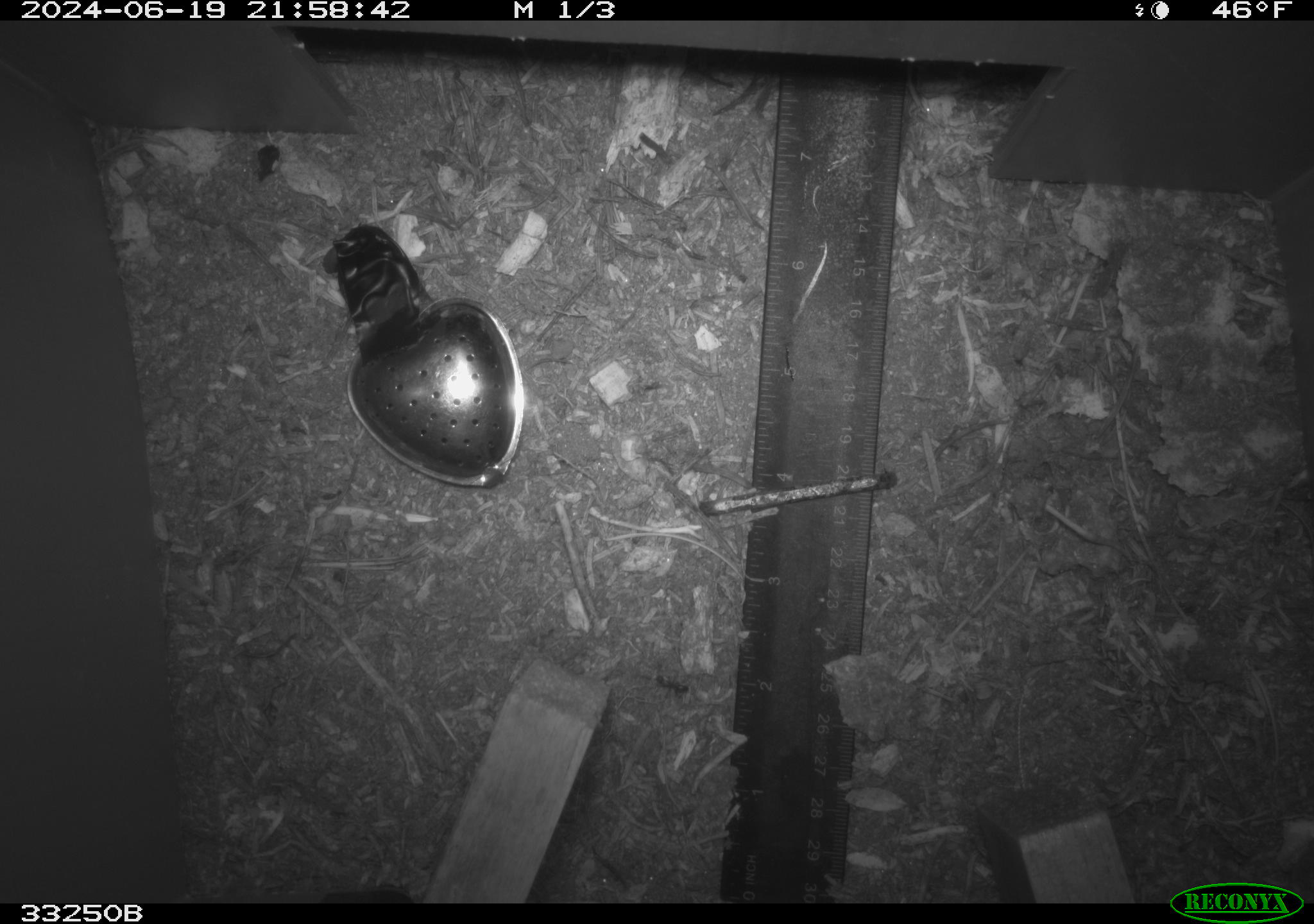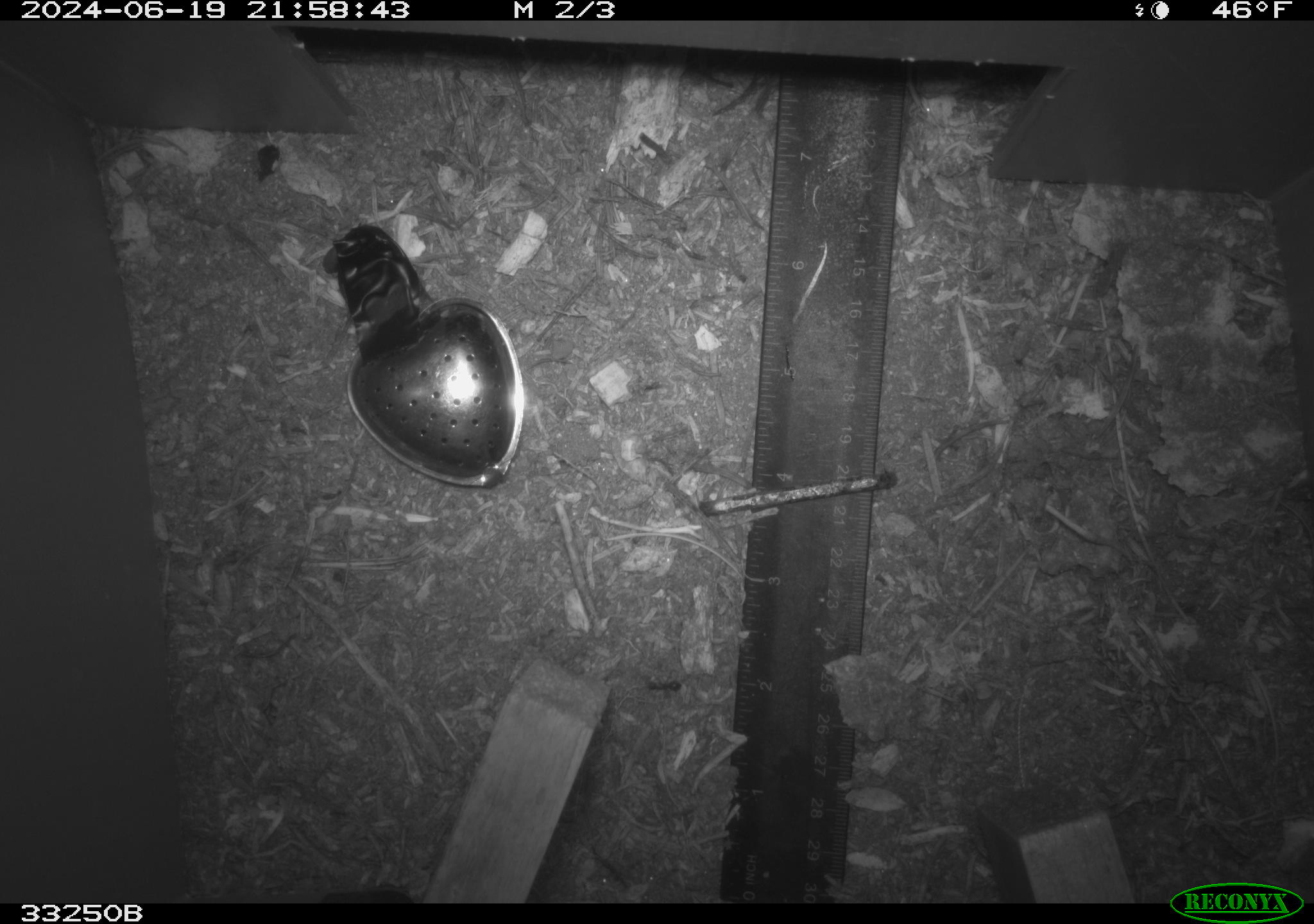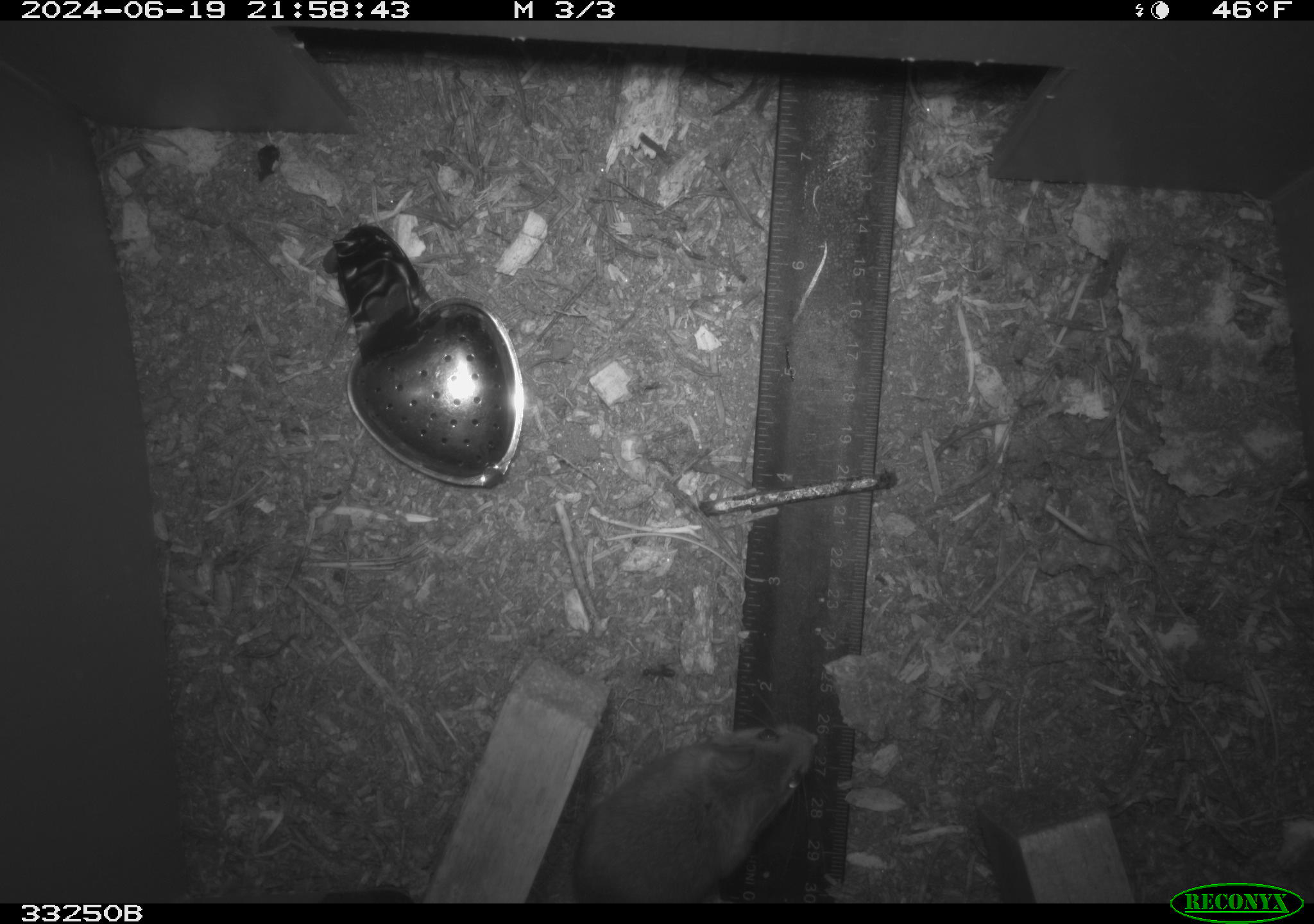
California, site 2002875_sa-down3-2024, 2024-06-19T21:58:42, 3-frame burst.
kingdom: Animalia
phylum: Chordata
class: Mammalia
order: Rodentia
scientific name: Rodentia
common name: rodent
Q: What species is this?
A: Rodent (Rodentia).